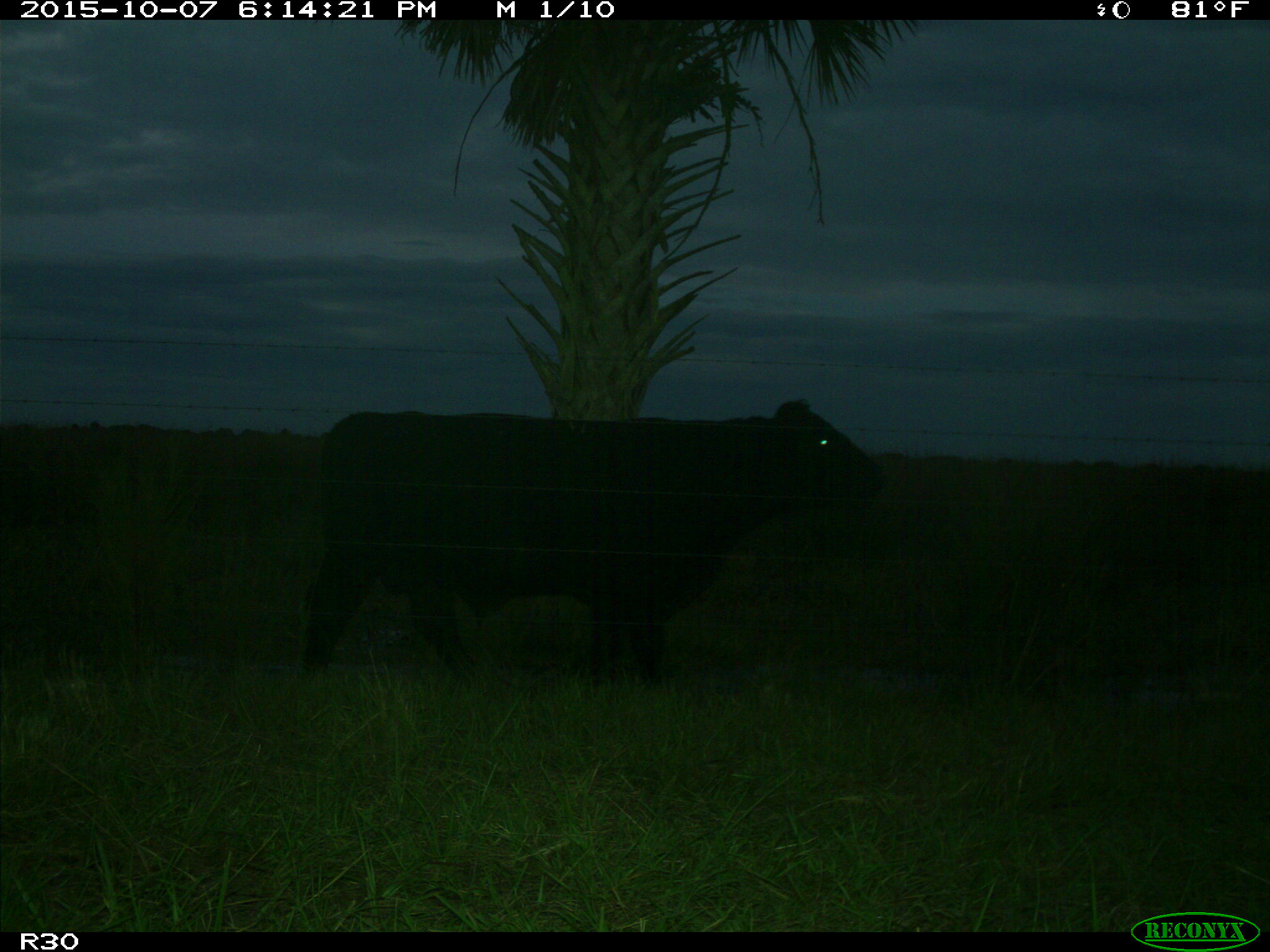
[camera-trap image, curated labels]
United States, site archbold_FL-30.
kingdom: Animalia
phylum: Chordata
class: Mammalia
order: Artiodactyla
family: Bovidae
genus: Bos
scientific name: Bos taurus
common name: domestic cow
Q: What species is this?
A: Bos taurus (domestic cow).